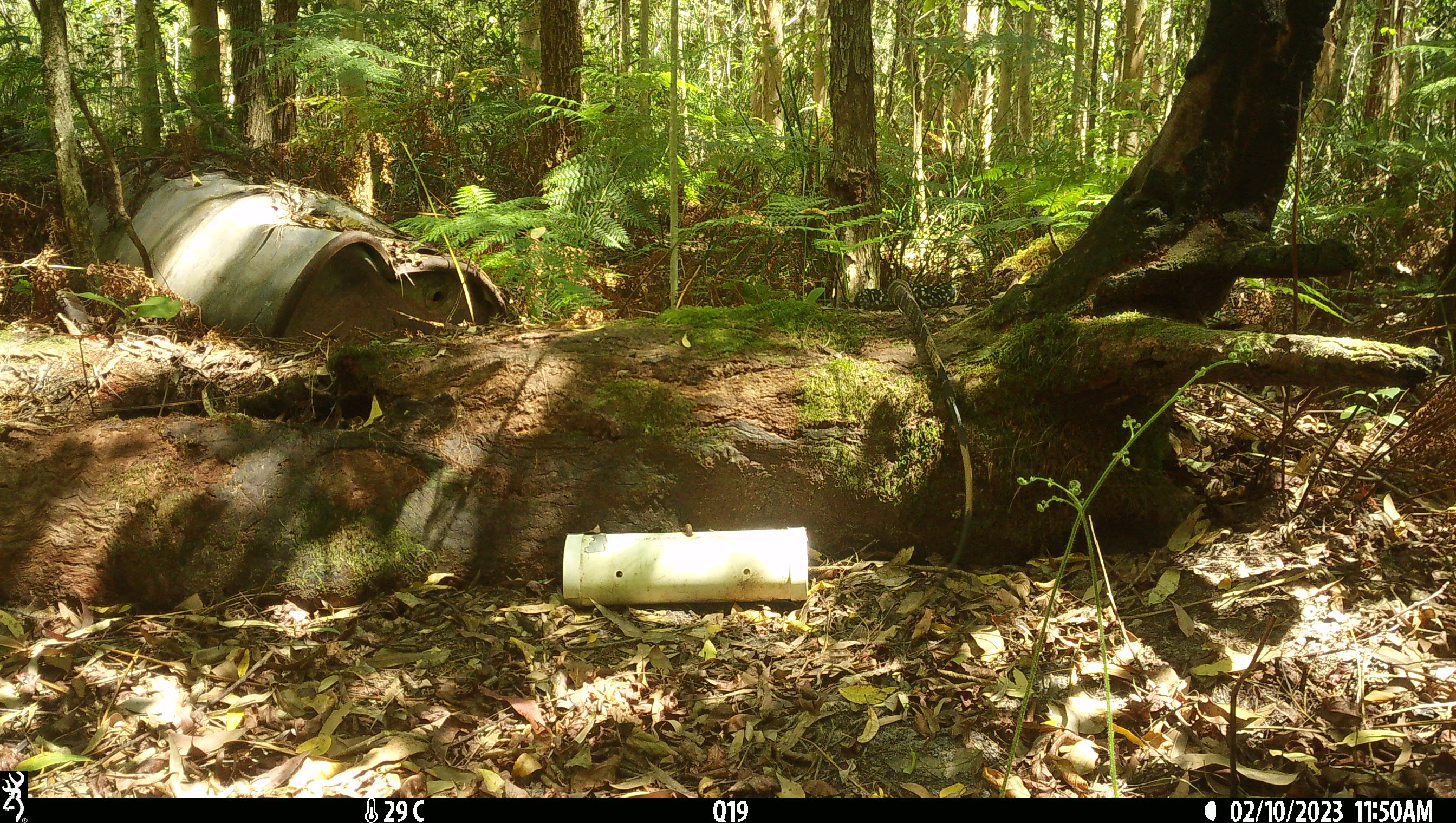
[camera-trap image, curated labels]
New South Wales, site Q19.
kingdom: Animalia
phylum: Chordata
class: Reptilia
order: Squamata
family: Varanidae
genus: Varanus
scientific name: Varanus varius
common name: lace monitor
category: goanna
Goanna (lace monitor) (Varanus varius).